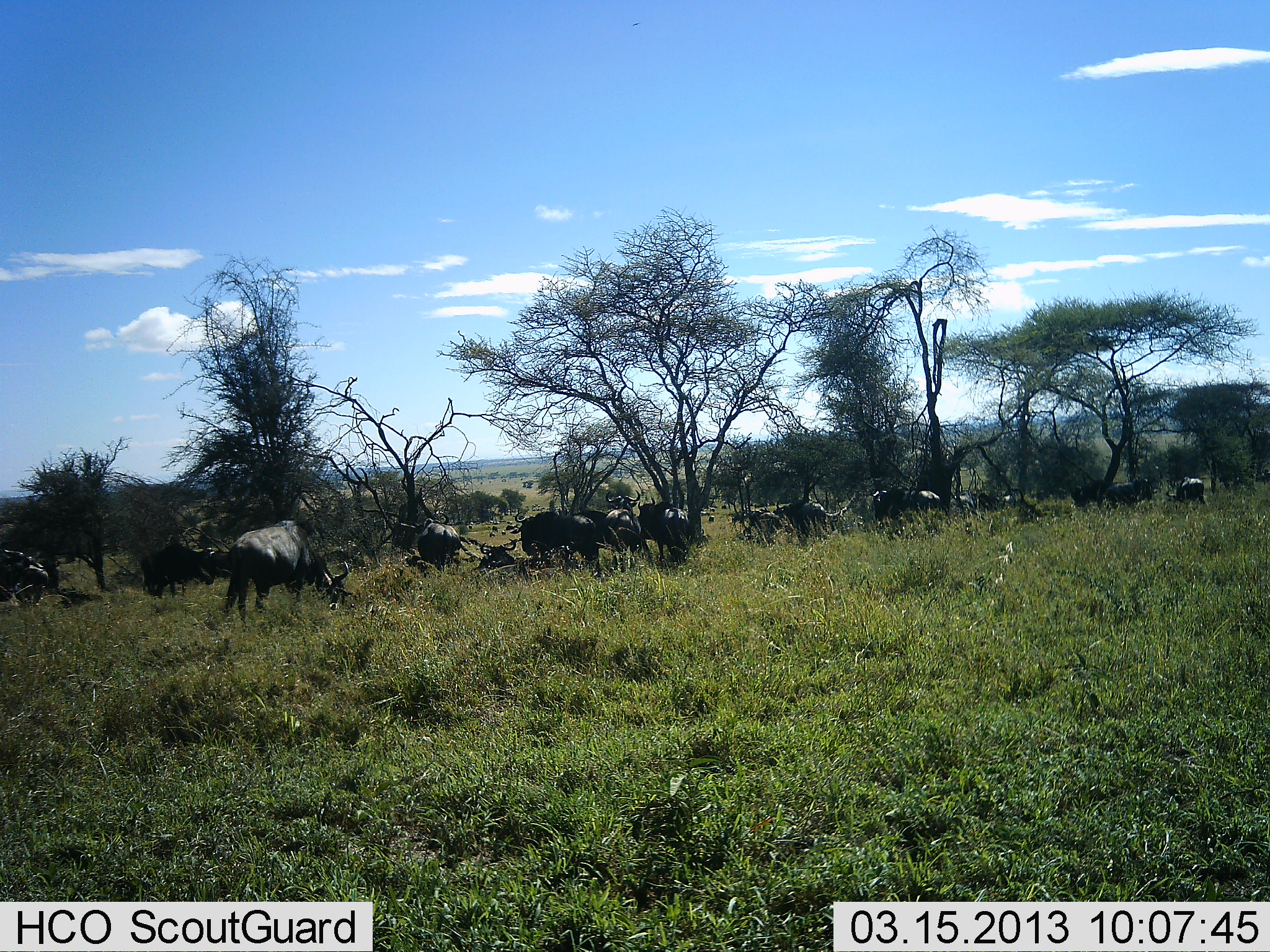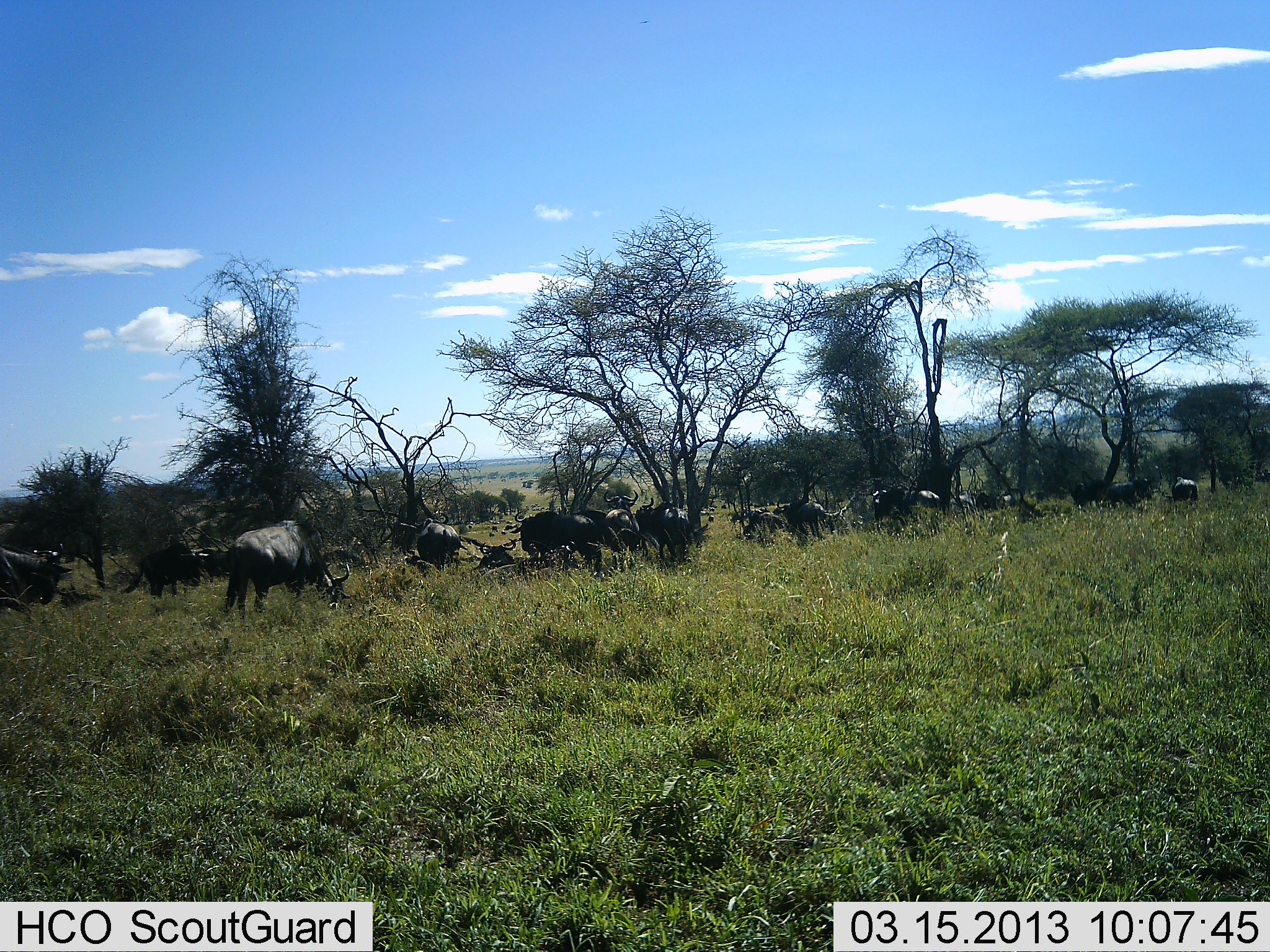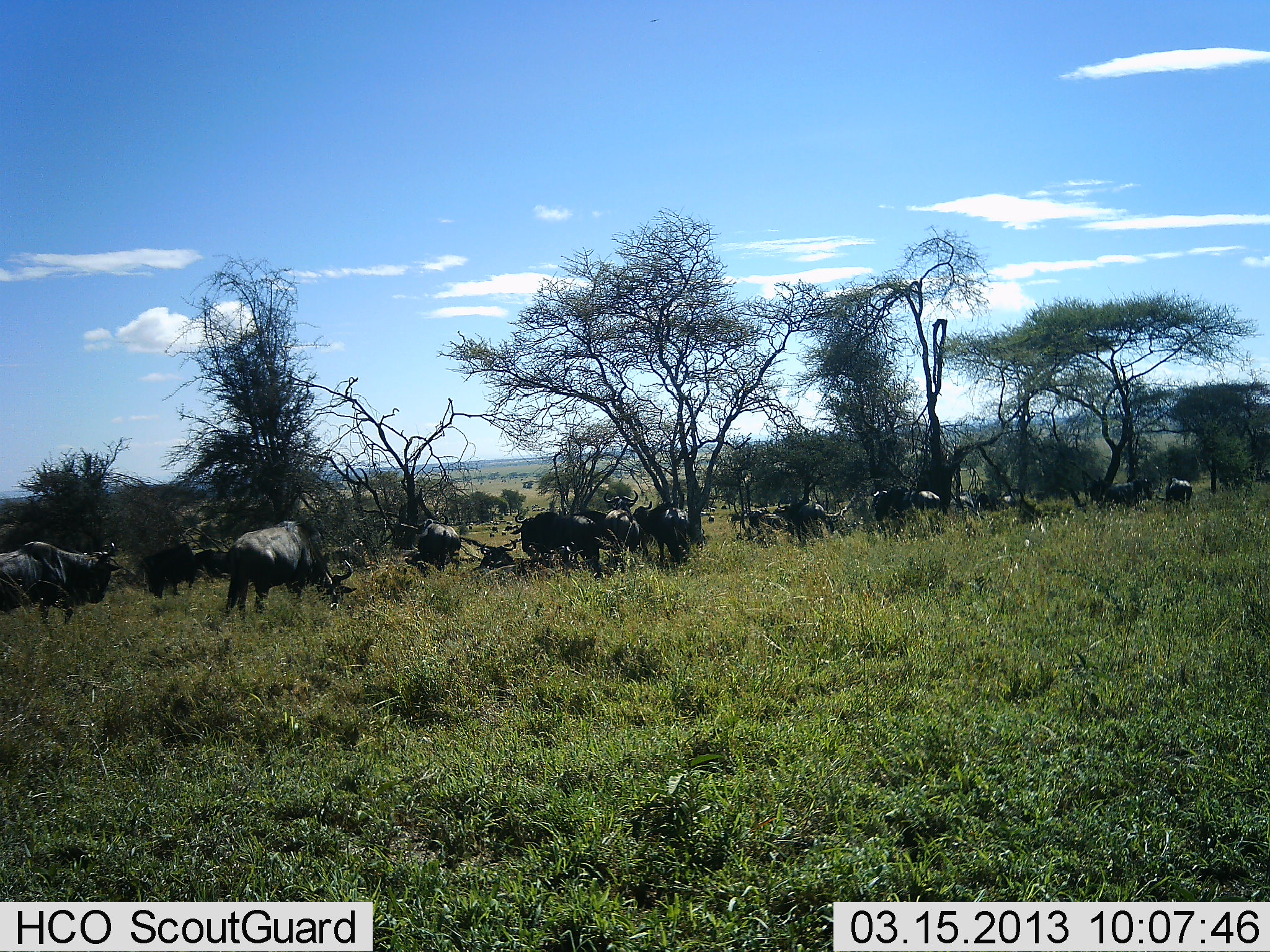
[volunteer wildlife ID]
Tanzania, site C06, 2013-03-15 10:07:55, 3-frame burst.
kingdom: Animalia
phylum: Chordata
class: Mammalia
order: Artiodactyla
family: Bovidae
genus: Connochaetes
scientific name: Connochaetes taurinus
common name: blue wildebeest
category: wildebeest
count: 11-50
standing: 69%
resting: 27%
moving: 38%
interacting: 12%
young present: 0%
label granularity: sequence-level